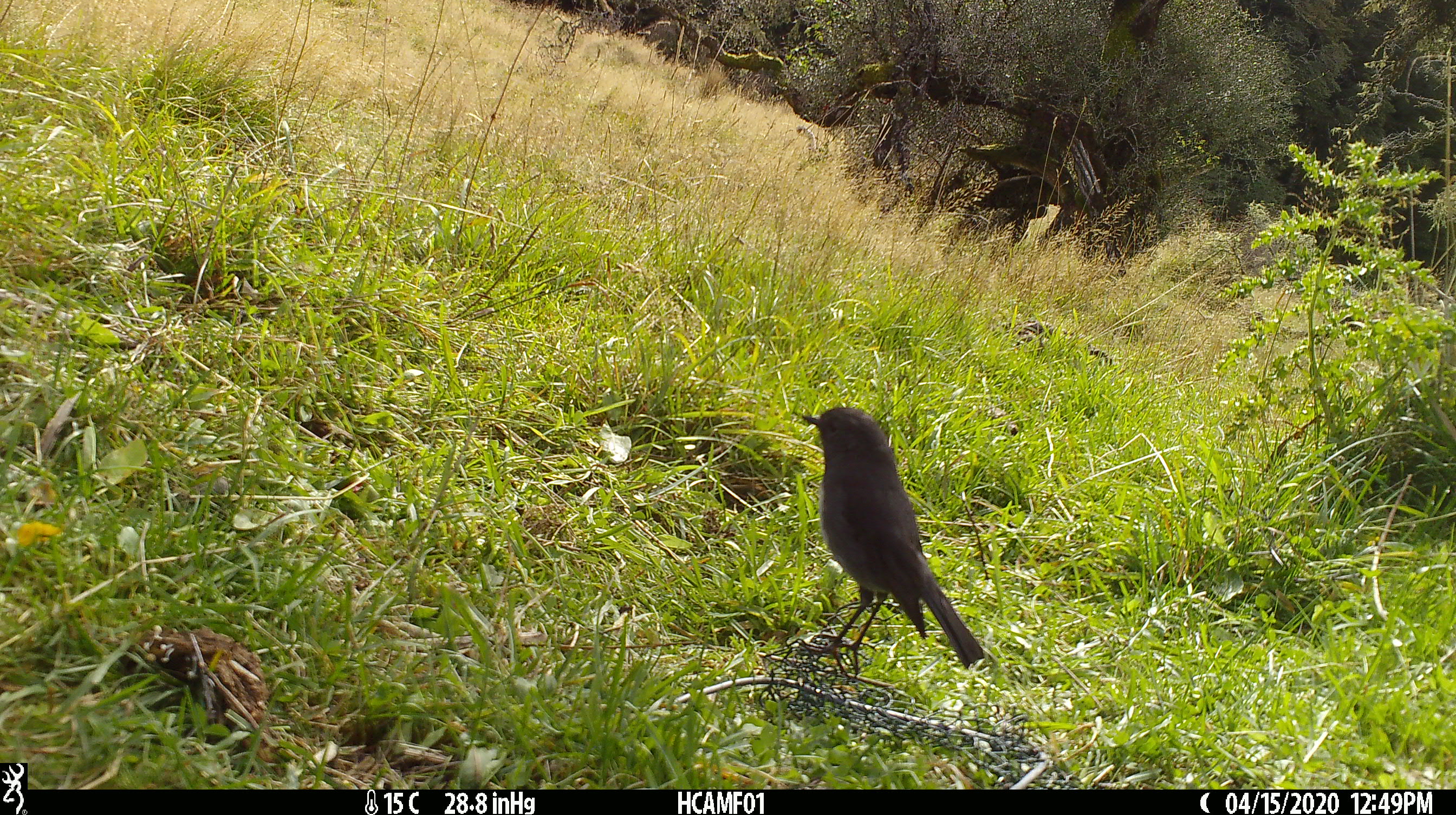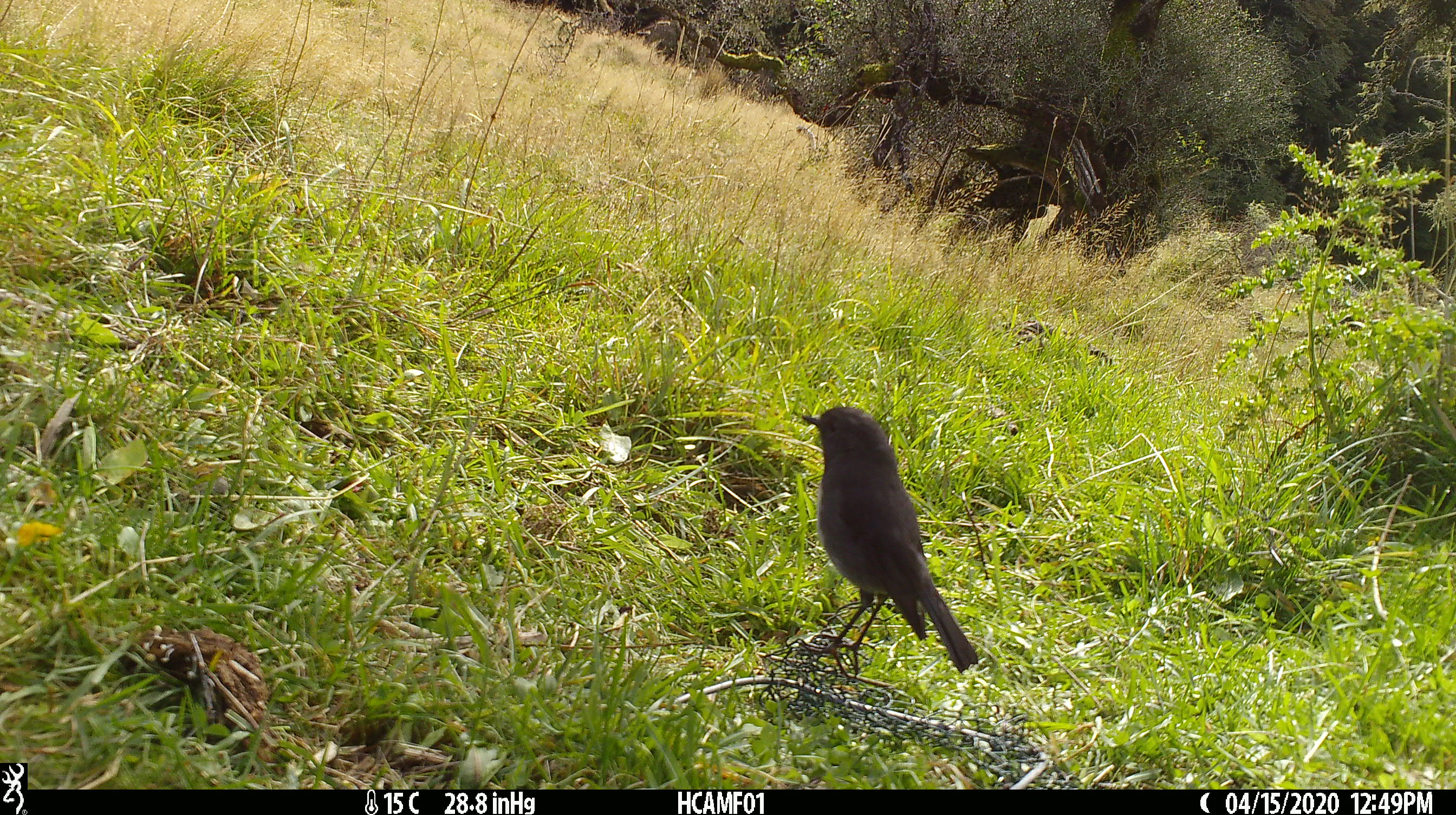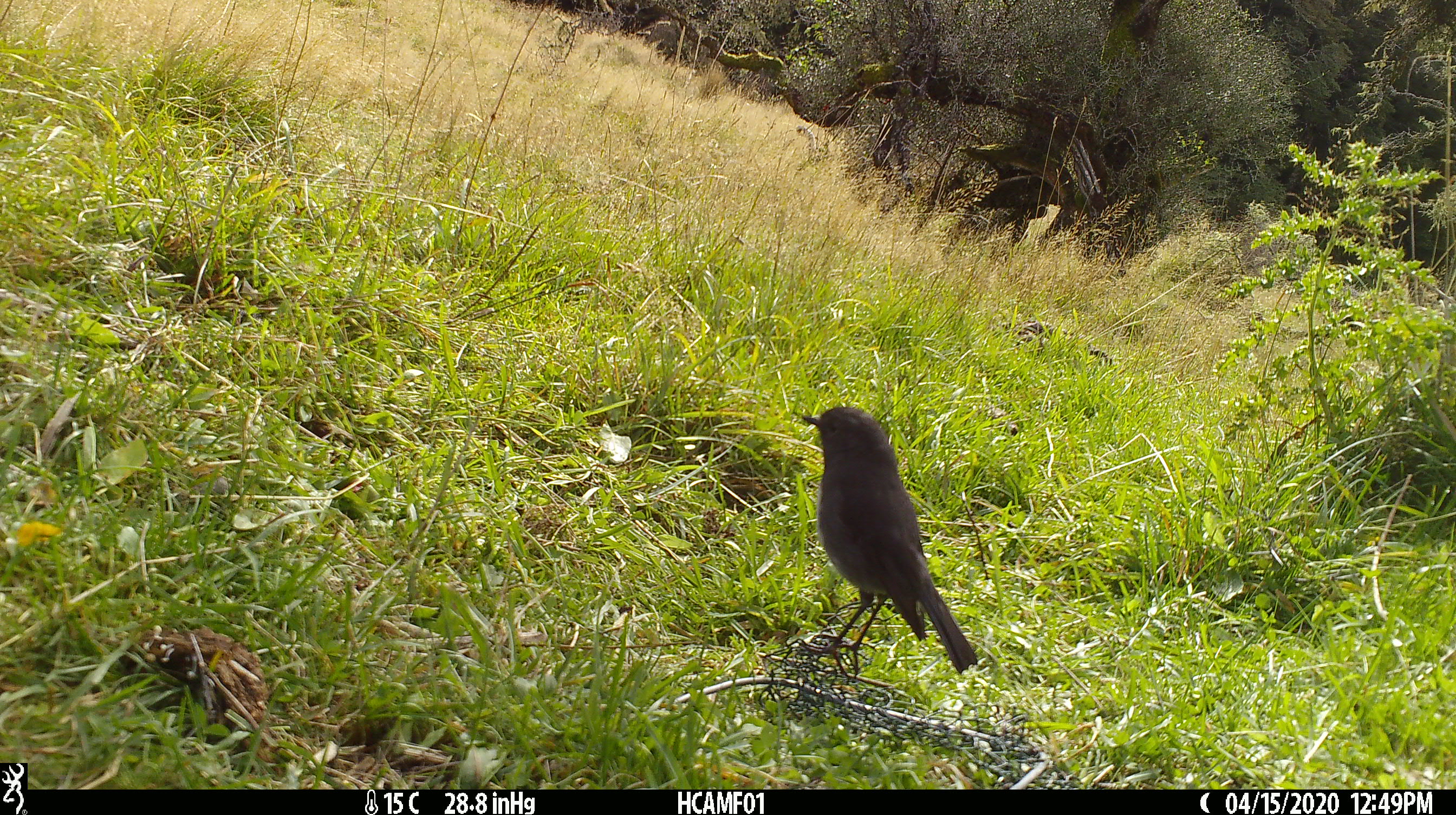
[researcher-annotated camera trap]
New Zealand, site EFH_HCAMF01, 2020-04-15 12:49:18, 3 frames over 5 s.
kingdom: Animalia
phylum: Chordata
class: Aves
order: Passeriformes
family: Petroicidae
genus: Petroica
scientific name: Petroica australis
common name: new zealand robin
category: robin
Robin (new zealand robin) (Petroica australis).